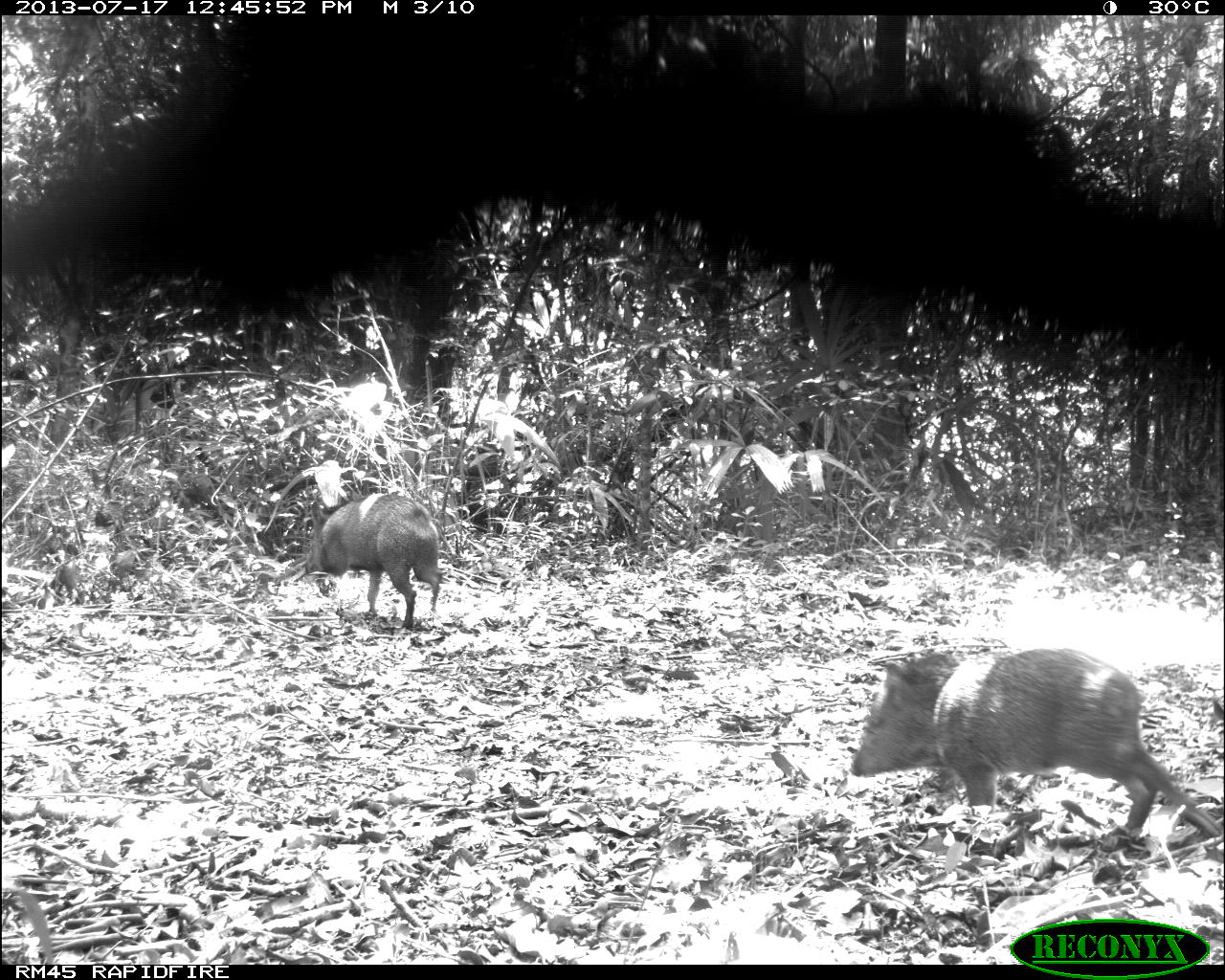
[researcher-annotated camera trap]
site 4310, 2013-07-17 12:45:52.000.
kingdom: Animalia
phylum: Chordata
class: Mammalia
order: Artiodactyla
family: Tayassuidae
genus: Pecari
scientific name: Pecari tajacu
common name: collared peccary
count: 6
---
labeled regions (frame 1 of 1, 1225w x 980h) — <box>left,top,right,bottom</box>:
pecari tajacu: <box>852,645,1222,858</box>; <box>305,491,445,634</box>